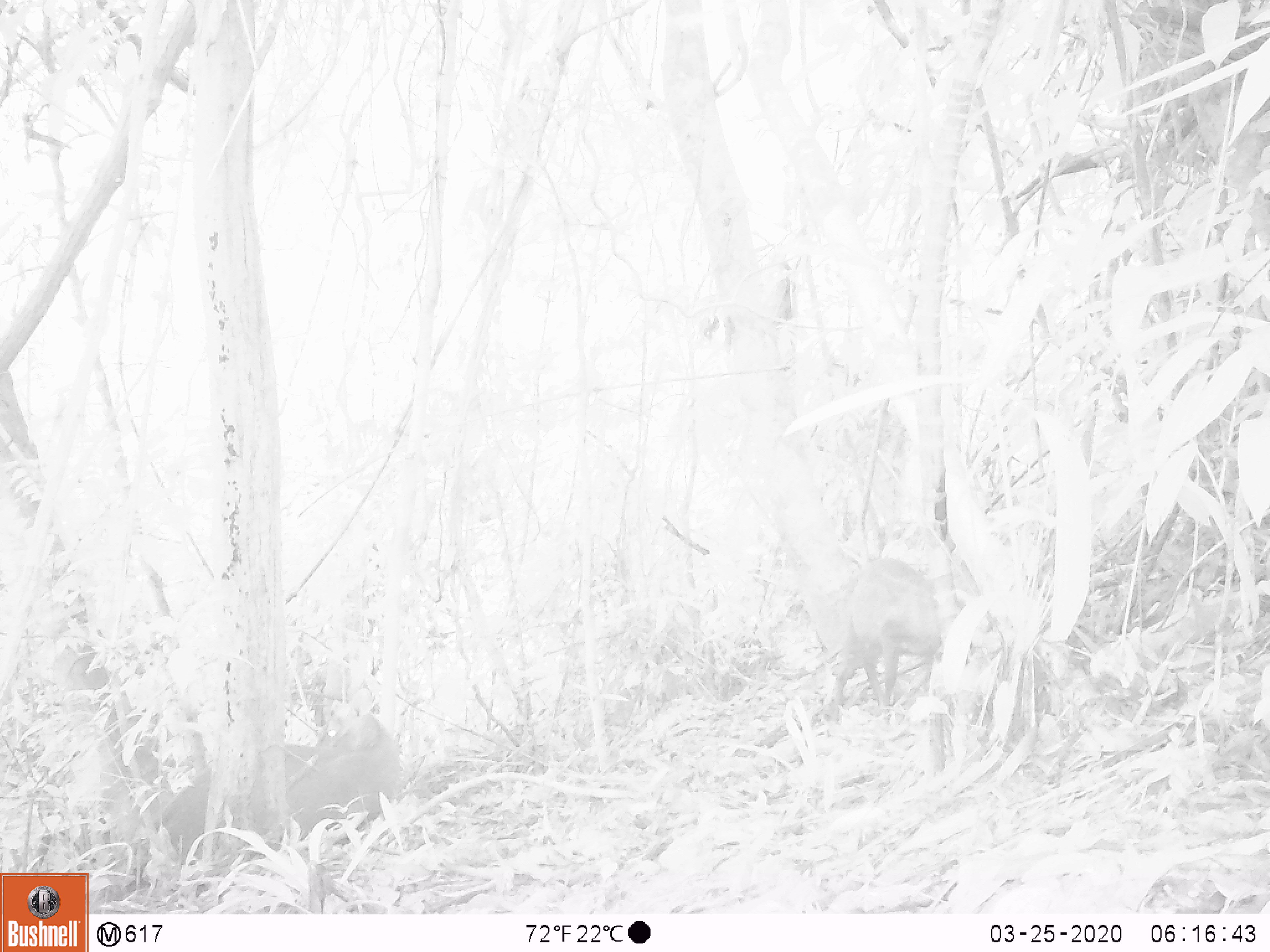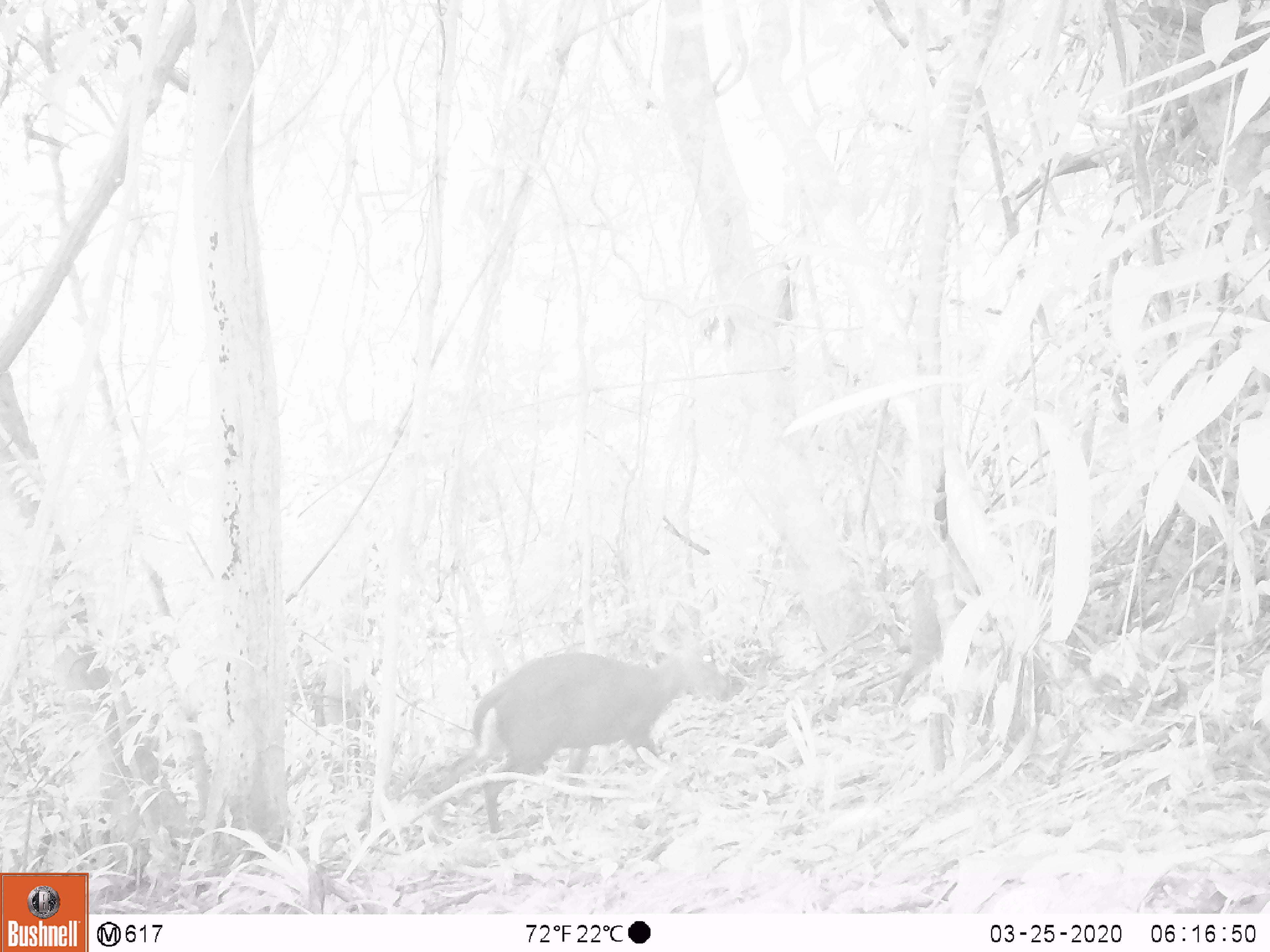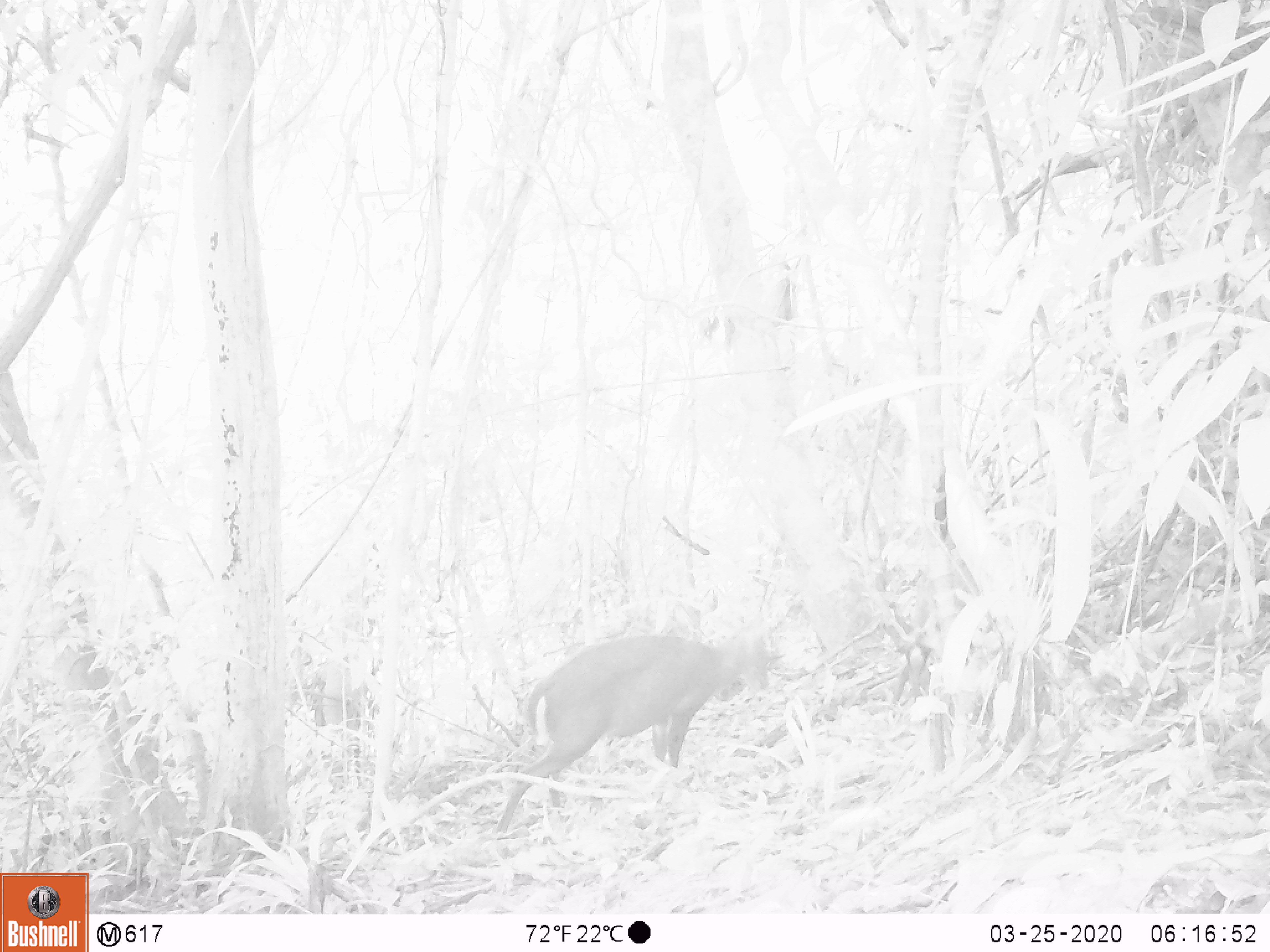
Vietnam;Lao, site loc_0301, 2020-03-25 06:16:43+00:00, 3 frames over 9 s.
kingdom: Animalia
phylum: Chordata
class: Mammalia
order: Artiodactyla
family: Cervidae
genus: Muntiacus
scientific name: Muntiacus rooseveltorum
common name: roosevelt's muntjac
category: roosevelts muntjac group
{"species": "roosevelts muntjac group (roosevelt's muntjac) (Muntiacus rooseveltorum)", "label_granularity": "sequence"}